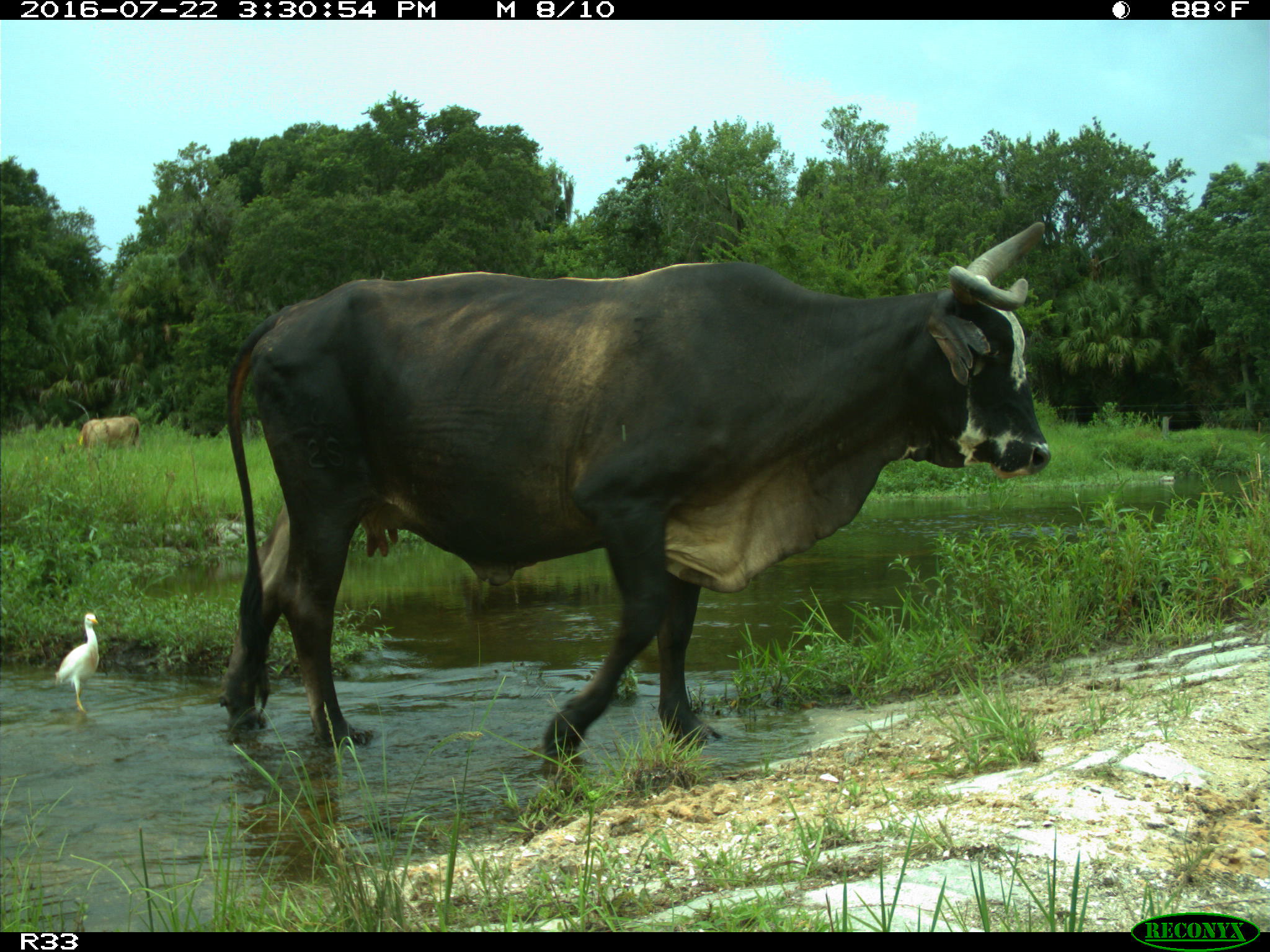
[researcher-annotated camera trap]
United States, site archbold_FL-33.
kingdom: Animalia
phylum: Chordata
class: Mammalia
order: Artiodactyla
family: Bovidae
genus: Bos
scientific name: Bos taurus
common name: domestic cow